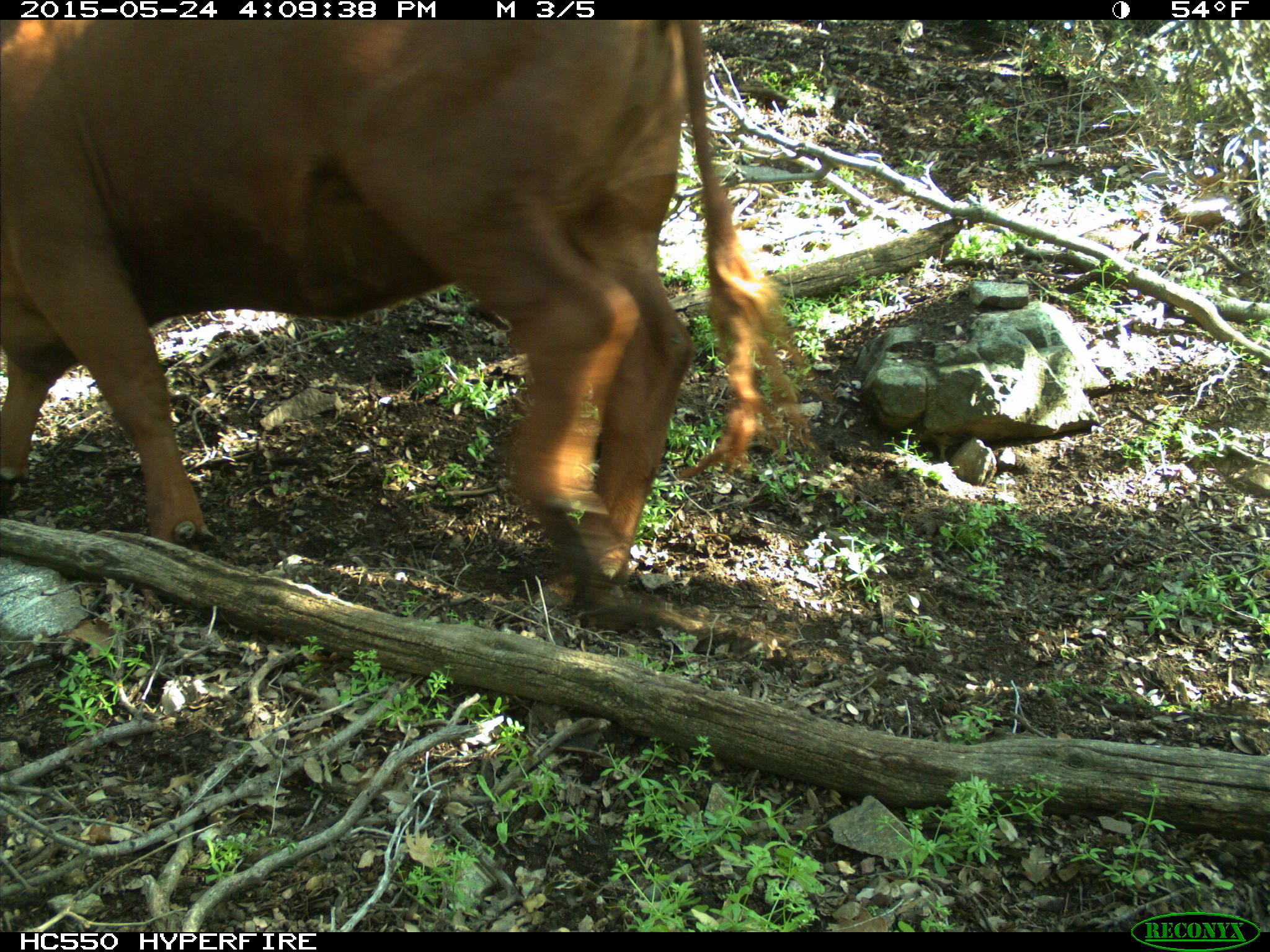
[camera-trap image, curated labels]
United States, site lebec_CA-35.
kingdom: Animalia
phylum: Chordata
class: Mammalia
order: Artiodactyla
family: Bovidae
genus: Bos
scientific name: Bos taurus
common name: domestic cow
Bos taurus (domestic cow).